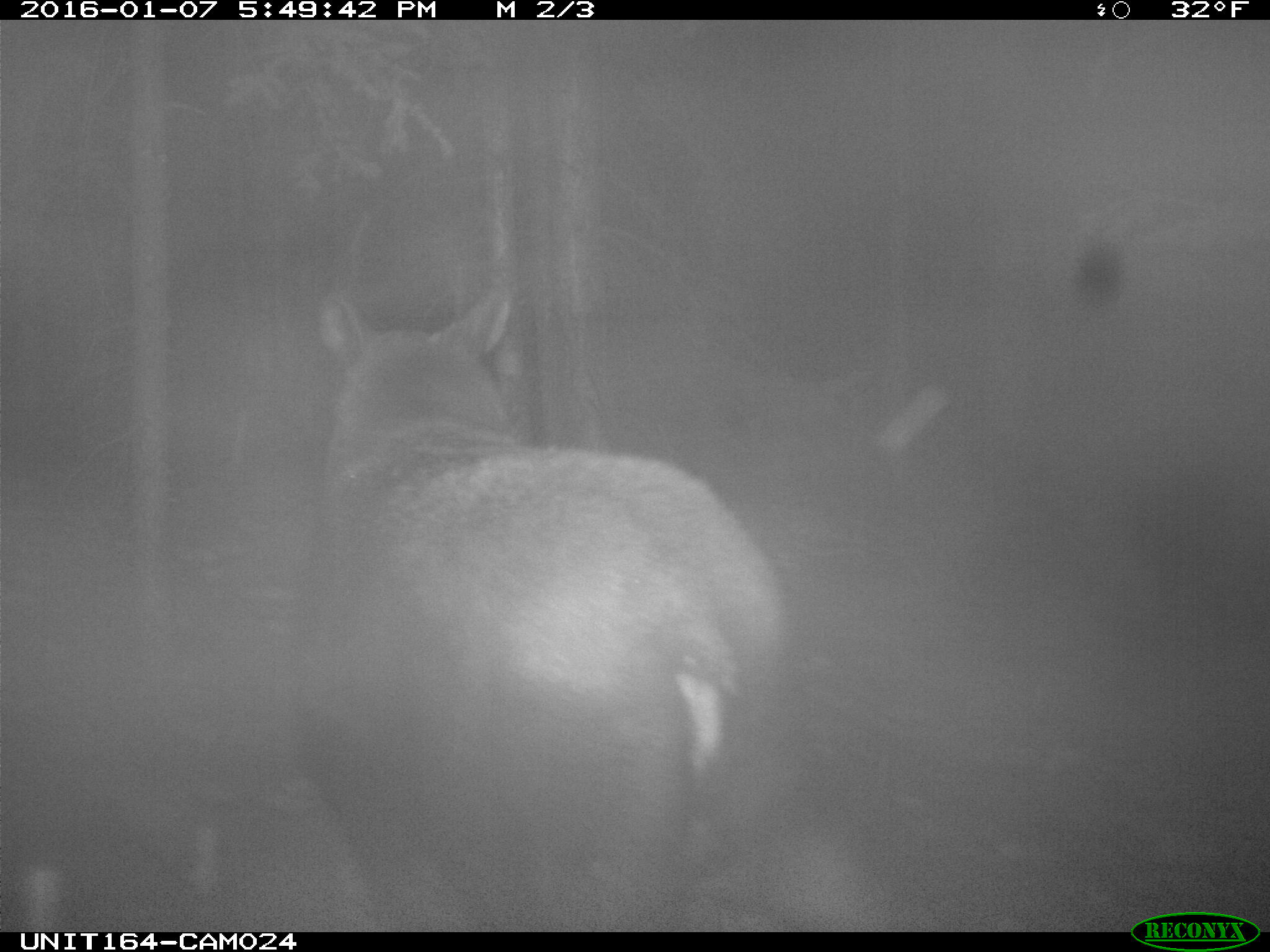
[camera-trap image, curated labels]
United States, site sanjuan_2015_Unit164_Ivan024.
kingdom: Animalia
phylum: Chordata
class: Mammalia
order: Artiodactyla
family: Cervidae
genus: Alces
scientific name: Alces alces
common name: moose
Alces alces (moose).